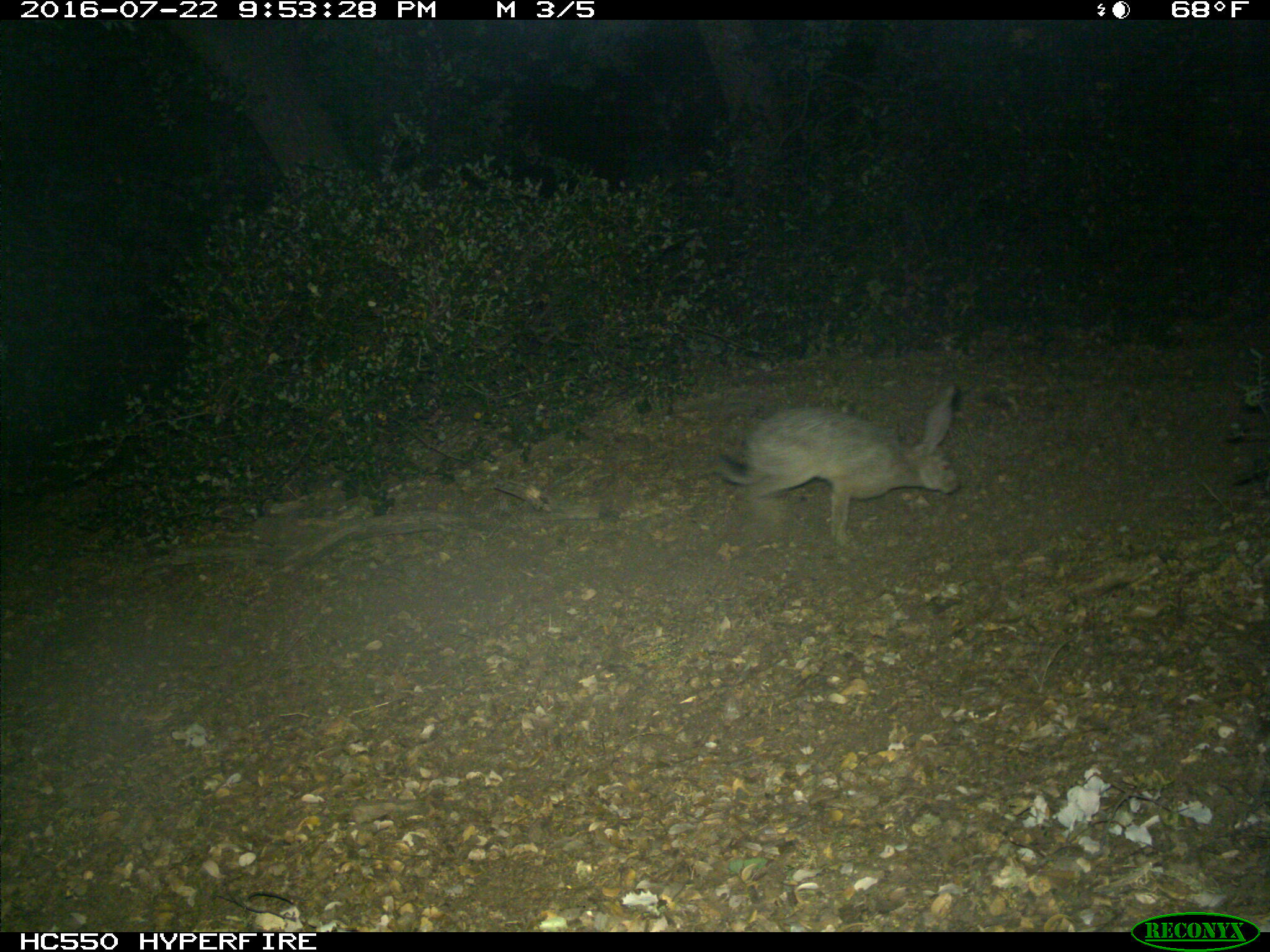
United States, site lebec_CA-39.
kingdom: Animalia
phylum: Chordata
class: Mammalia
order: Lagomorpha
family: Leporidae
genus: Lepus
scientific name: Lepus californicus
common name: black-tailed jackrabbit